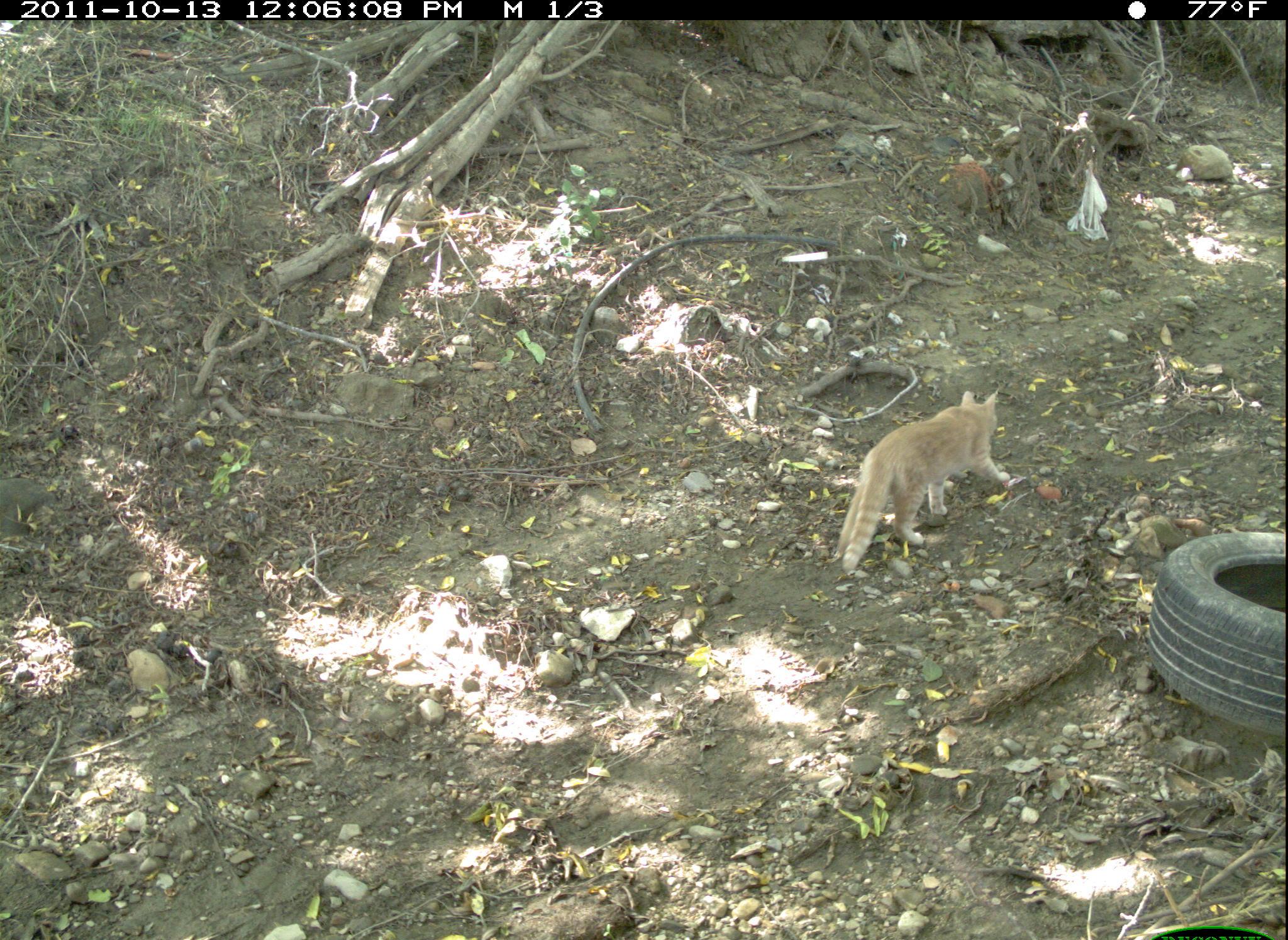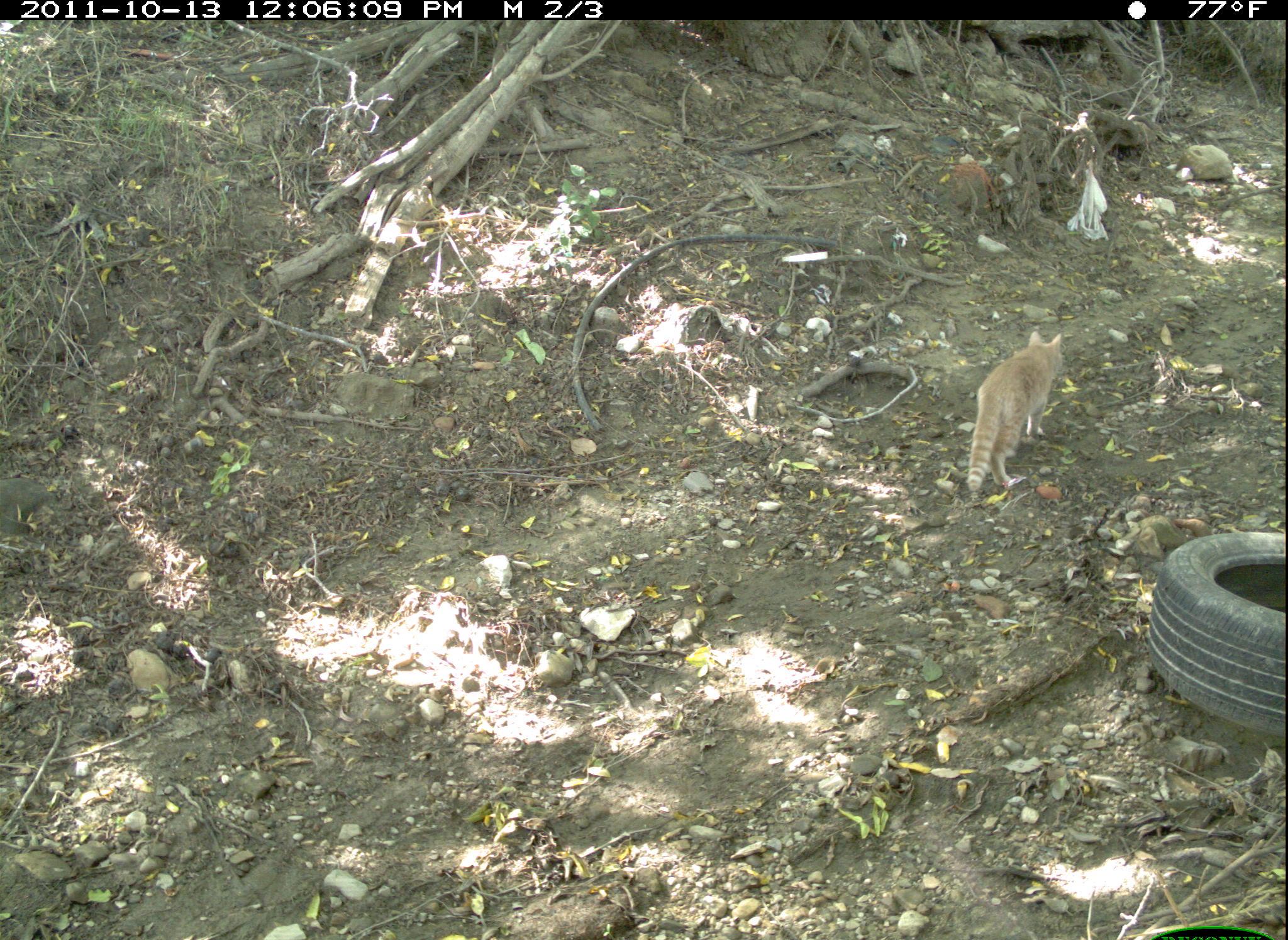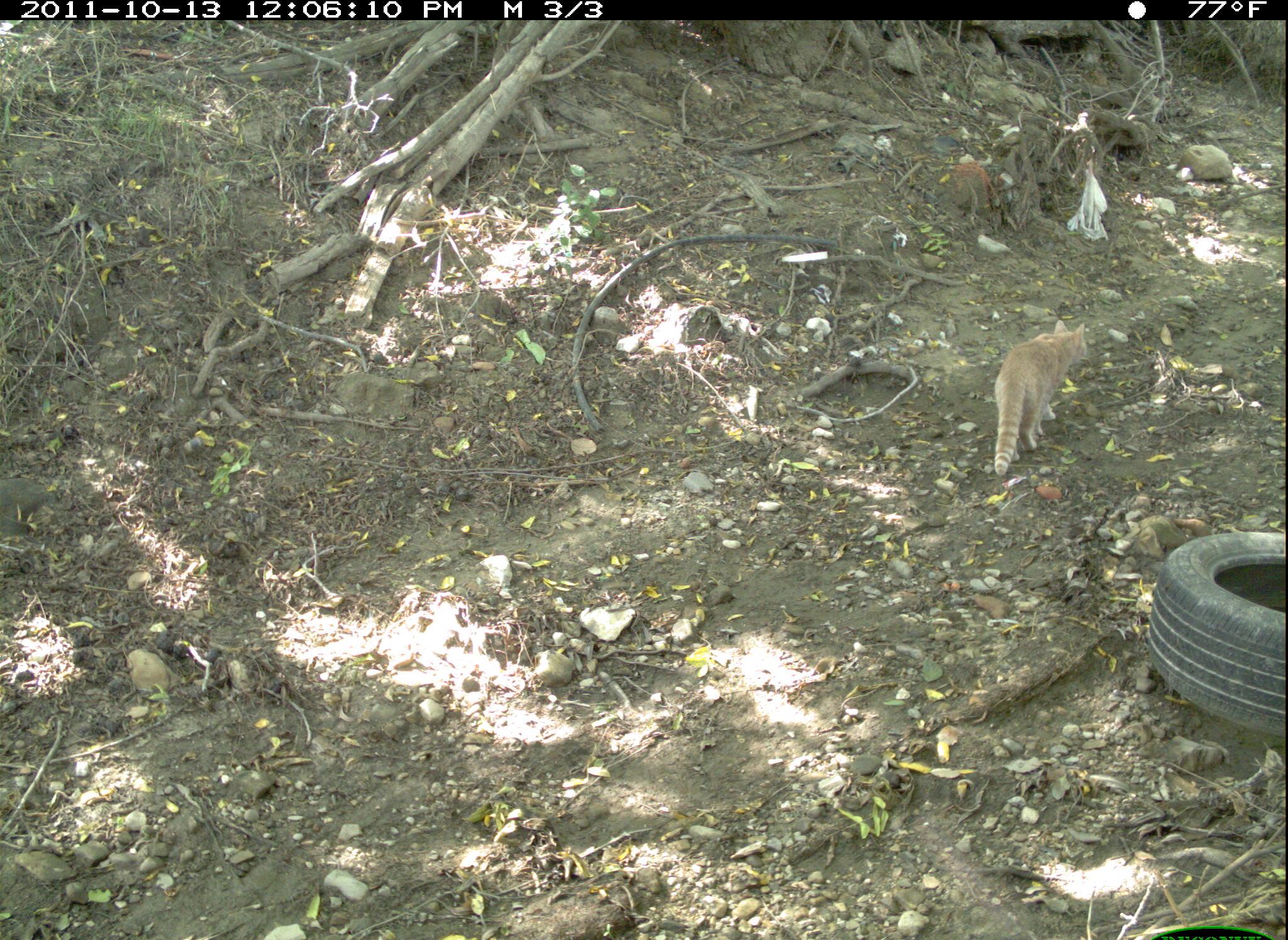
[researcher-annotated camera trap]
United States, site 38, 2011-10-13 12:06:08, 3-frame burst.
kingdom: Animalia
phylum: Chordata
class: Mammalia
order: Carnivora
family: Felidae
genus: Felis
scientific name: Felis catus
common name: cat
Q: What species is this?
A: Cat (Felis catus).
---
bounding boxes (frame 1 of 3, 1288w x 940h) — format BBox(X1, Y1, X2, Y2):
cat: BBox(834, 383, 1024, 577)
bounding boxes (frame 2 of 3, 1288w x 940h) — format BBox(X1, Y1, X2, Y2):
cat: BBox(958, 325, 1085, 496)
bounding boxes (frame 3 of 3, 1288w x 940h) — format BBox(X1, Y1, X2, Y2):
cat: BBox(980, 310, 1096, 491)